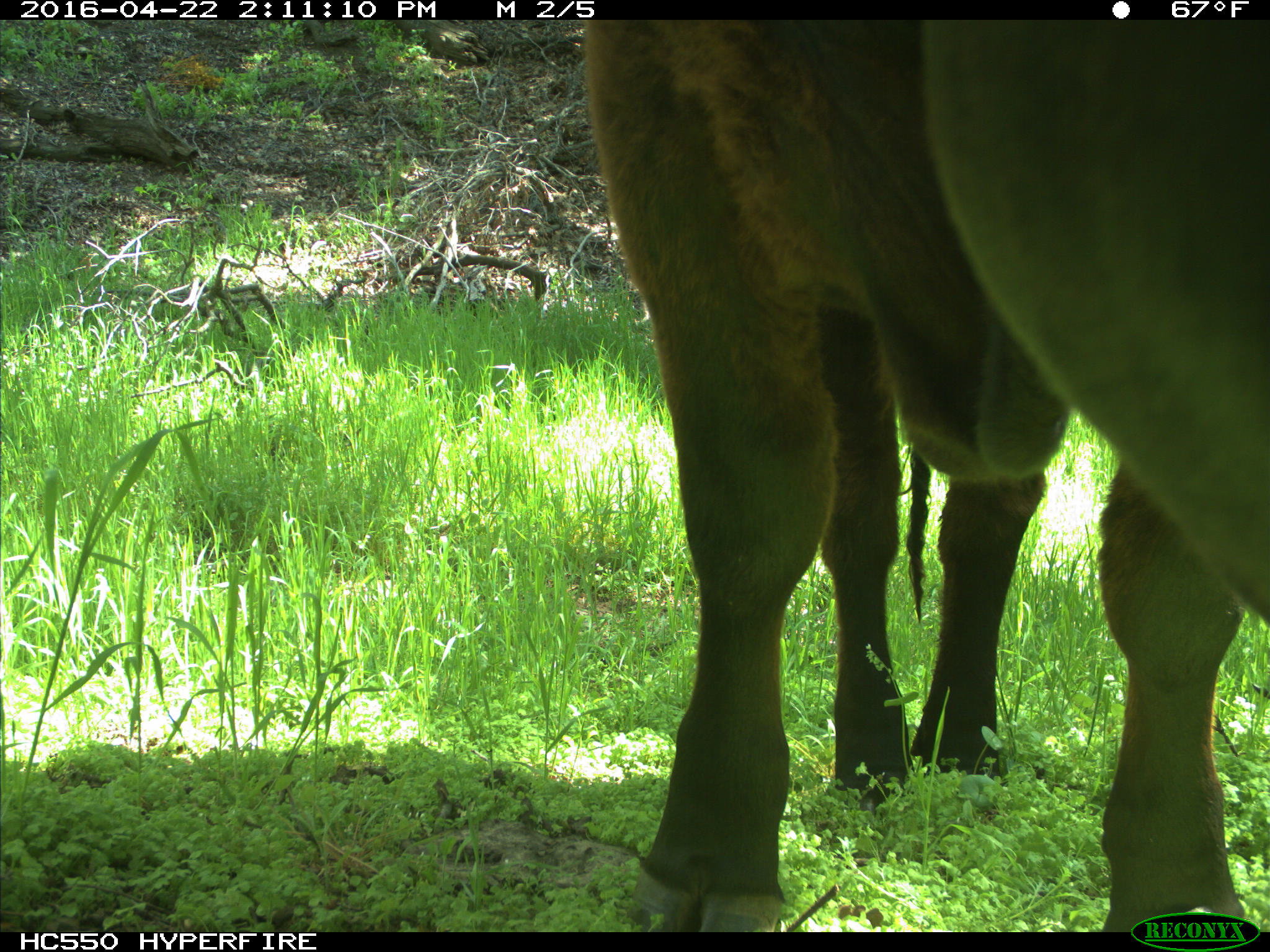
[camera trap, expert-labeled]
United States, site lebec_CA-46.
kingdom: Animalia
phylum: Chordata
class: Mammalia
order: Artiodactyla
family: Bovidae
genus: Bos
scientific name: Bos taurus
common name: domestic cow